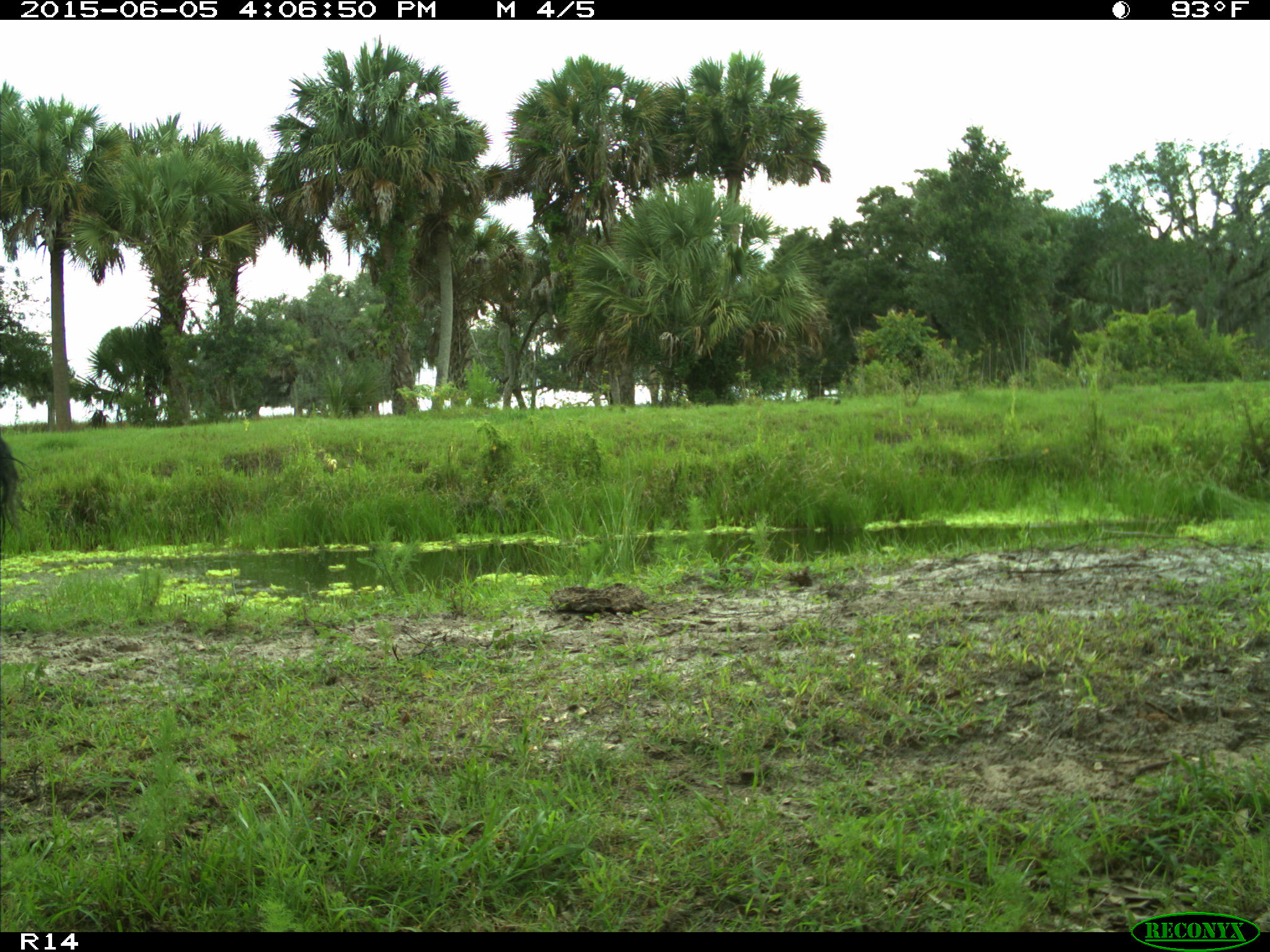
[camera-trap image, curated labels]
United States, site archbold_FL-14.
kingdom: Animalia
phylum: Chordata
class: Mammalia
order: Artiodactyla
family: Bovidae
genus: Bos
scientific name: Bos taurus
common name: domestic cow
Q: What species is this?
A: Bos taurus (domestic cow).